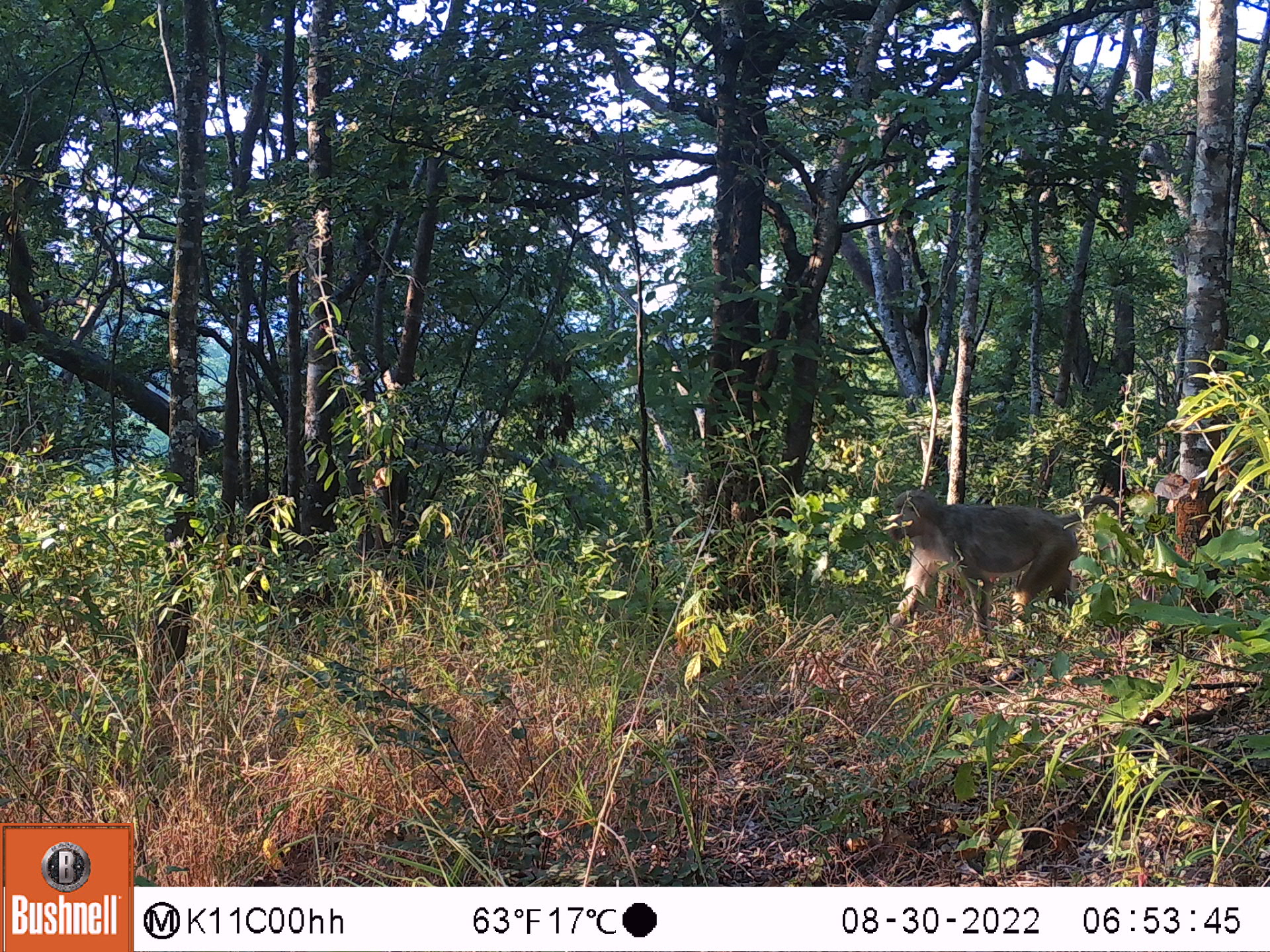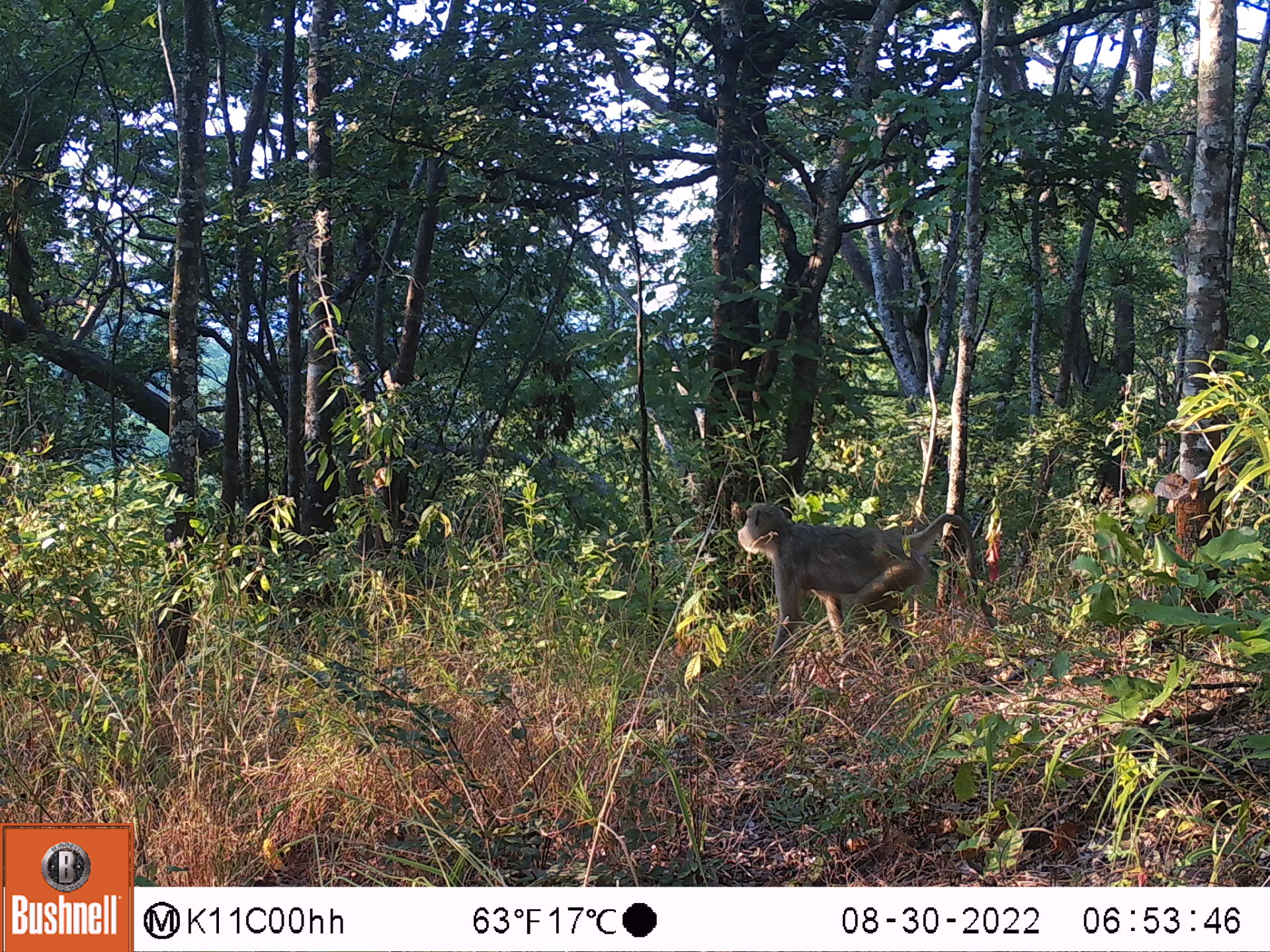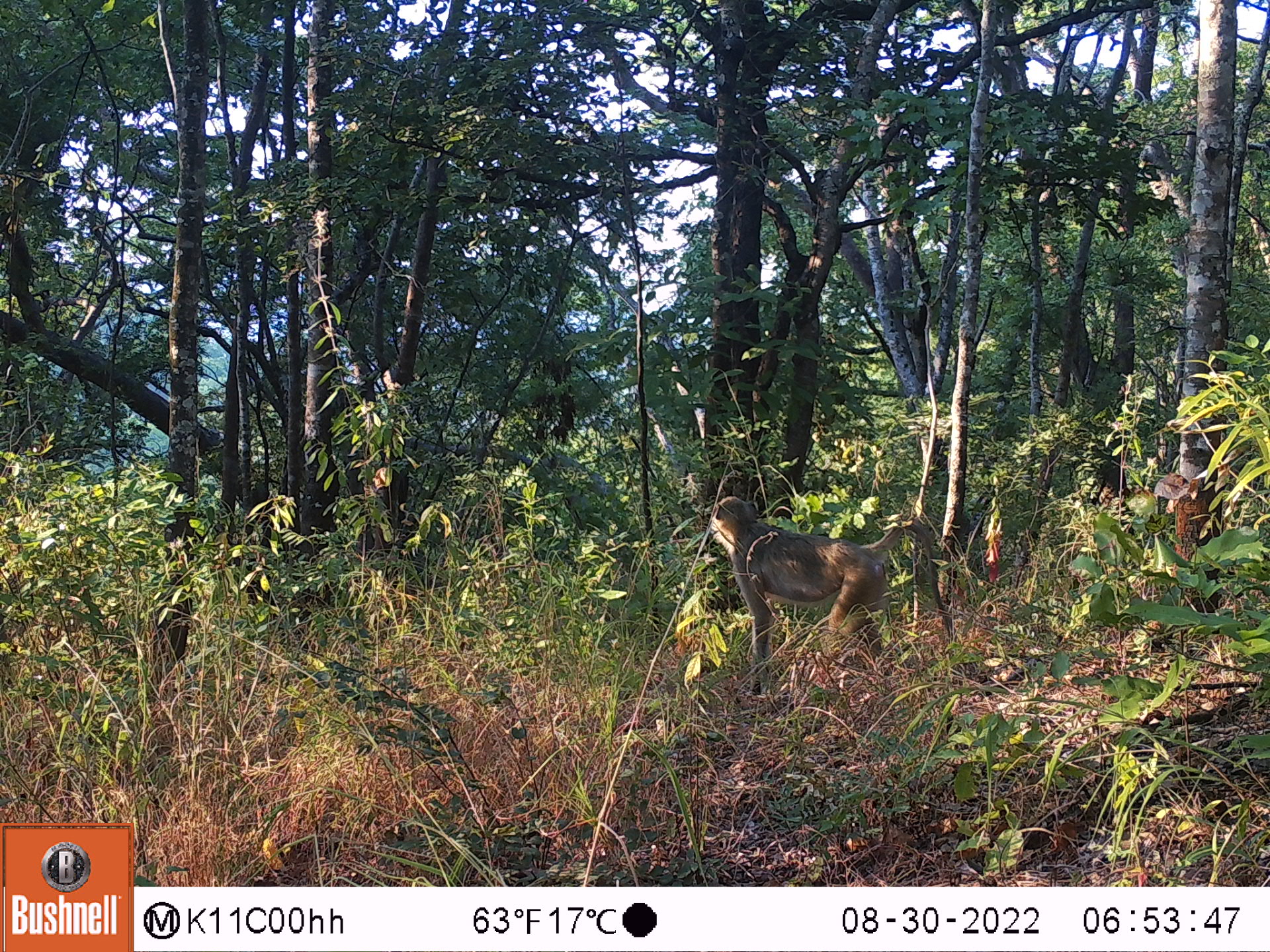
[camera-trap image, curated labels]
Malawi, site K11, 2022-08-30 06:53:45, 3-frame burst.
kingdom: Animalia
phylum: Chordata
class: Mammalia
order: Primates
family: Cercopithecidae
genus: Papio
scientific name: Papio cynocephalus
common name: yellow baboon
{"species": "yellow baboon (Papio cynocephalus)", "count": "1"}